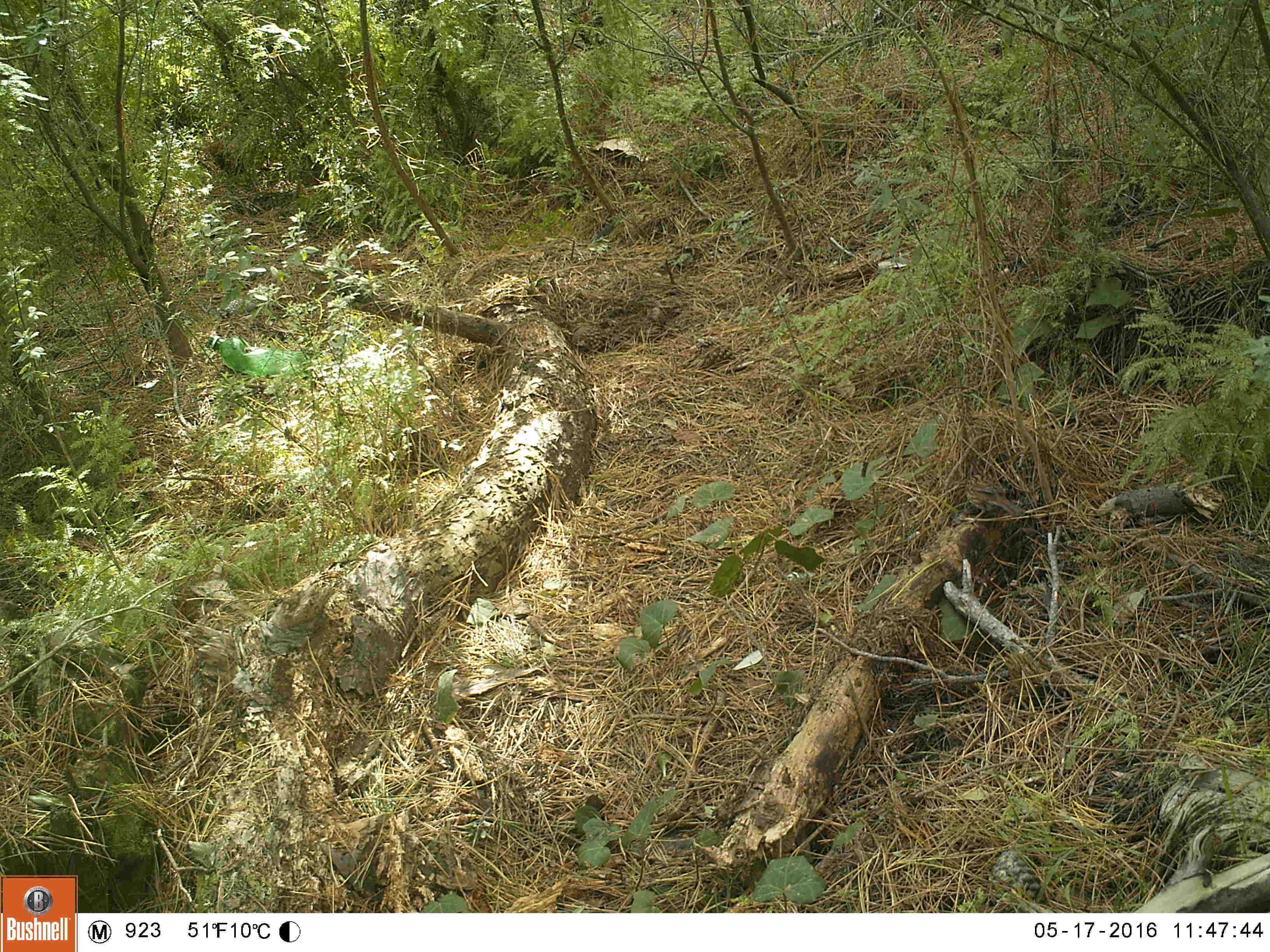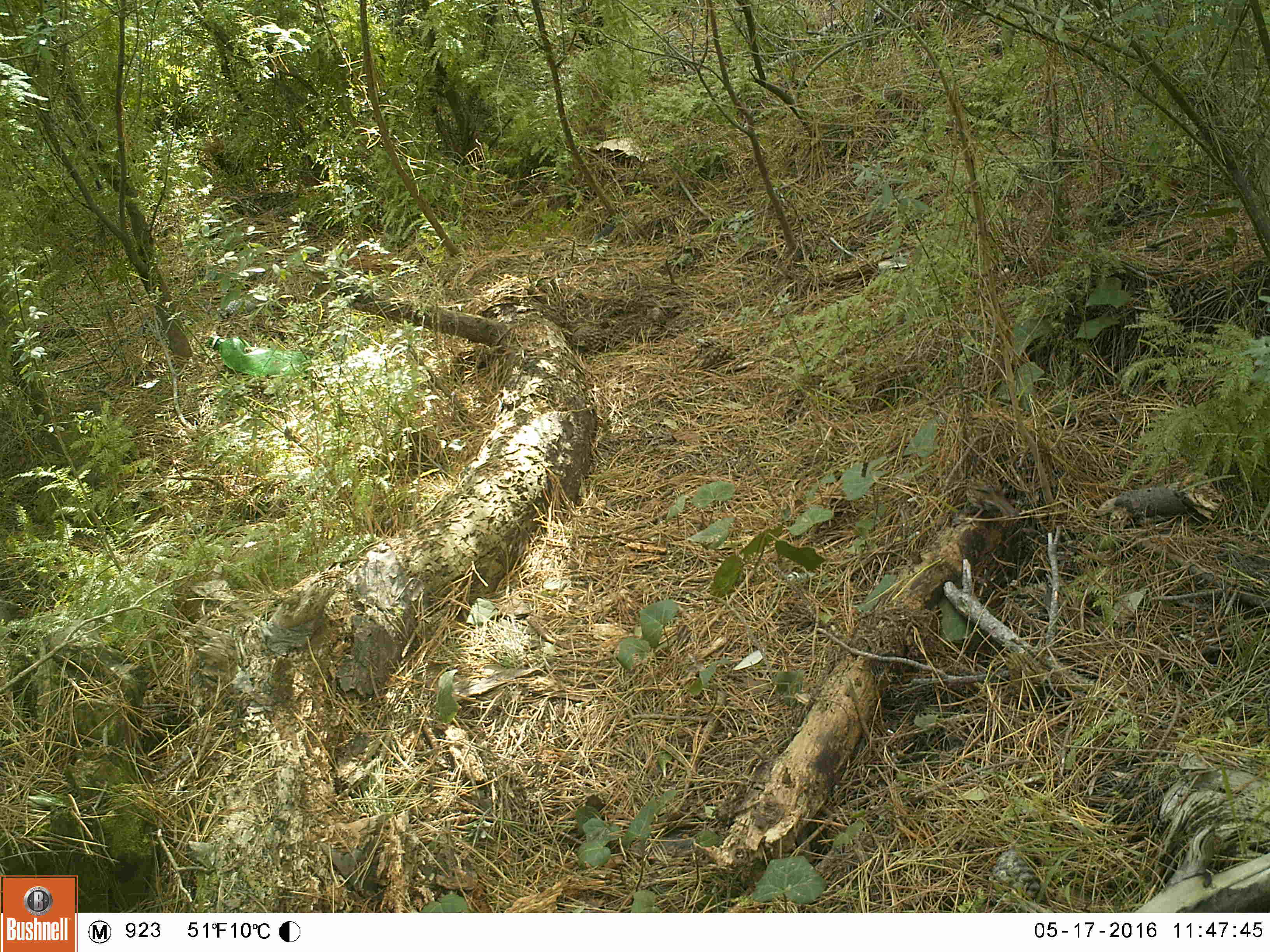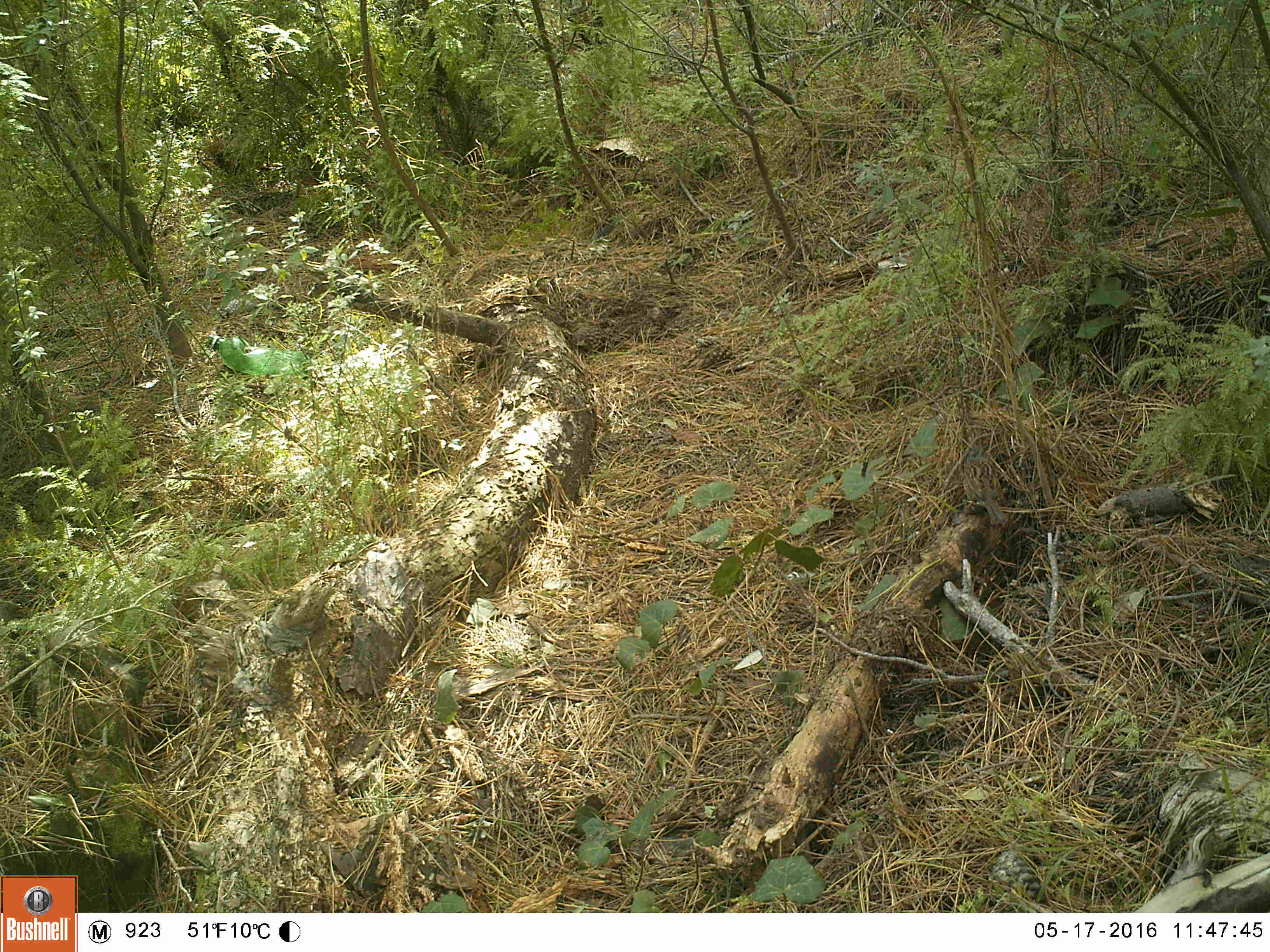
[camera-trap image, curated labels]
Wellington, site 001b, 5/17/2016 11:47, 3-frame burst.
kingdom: Animalia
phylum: Chordata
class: Aves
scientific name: Aves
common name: bird